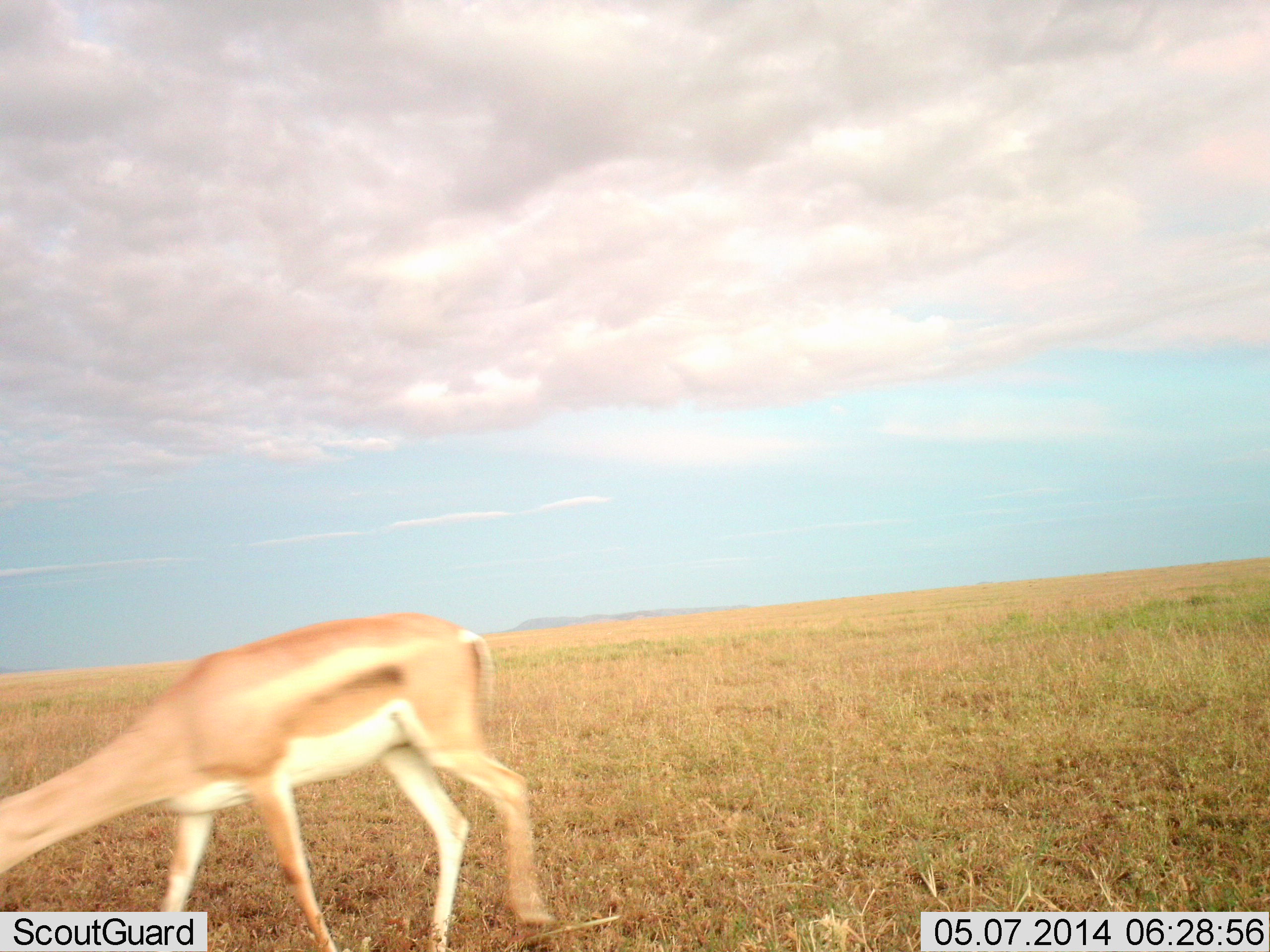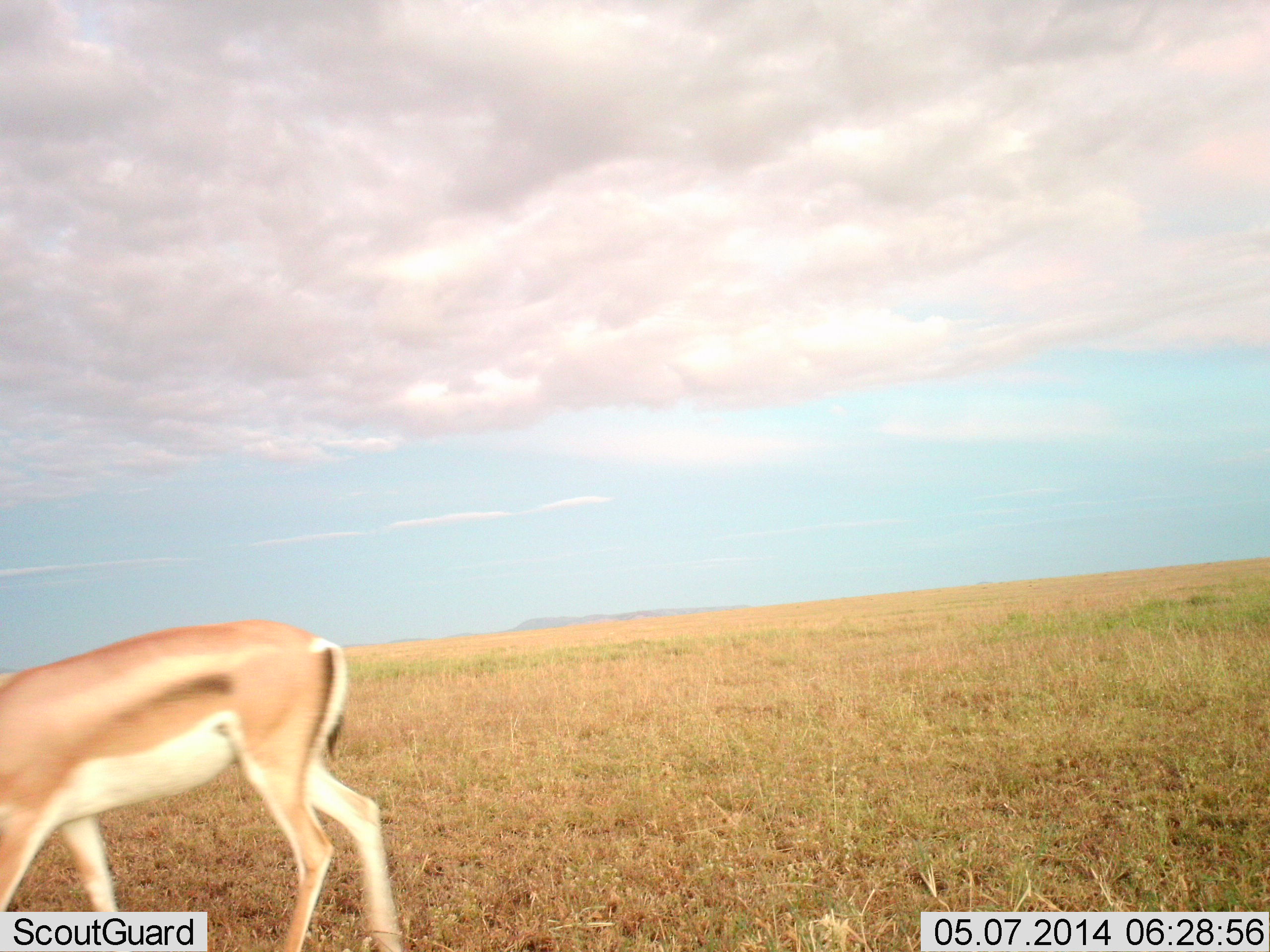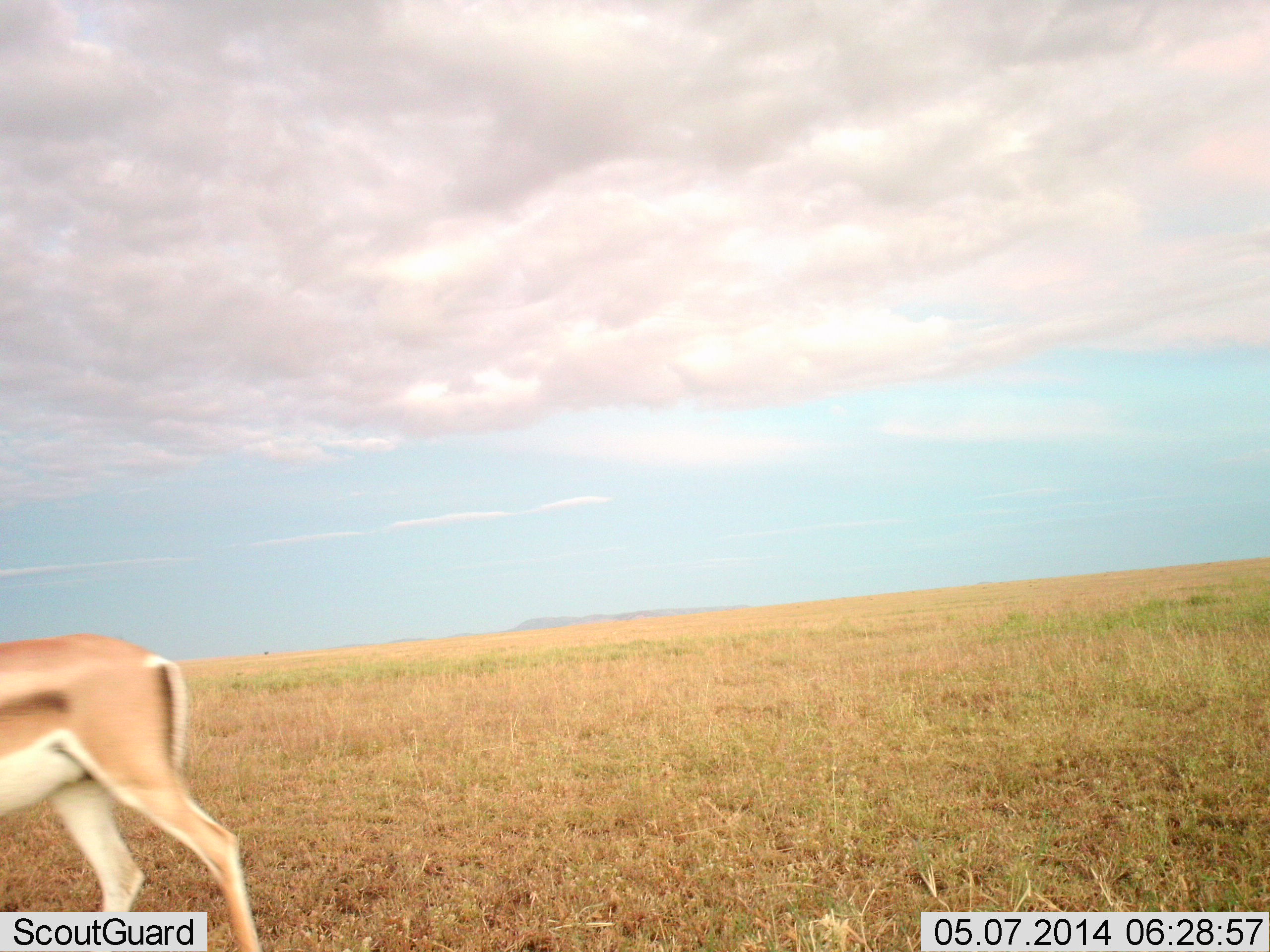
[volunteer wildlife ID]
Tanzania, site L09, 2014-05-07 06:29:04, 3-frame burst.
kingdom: Animalia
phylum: Chordata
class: Mammalia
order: Artiodactyla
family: Bovidae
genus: Nanger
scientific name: Nanger granti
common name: grant's gazelle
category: gazellegrants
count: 1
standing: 10%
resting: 0%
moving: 80%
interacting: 0%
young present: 0%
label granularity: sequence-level